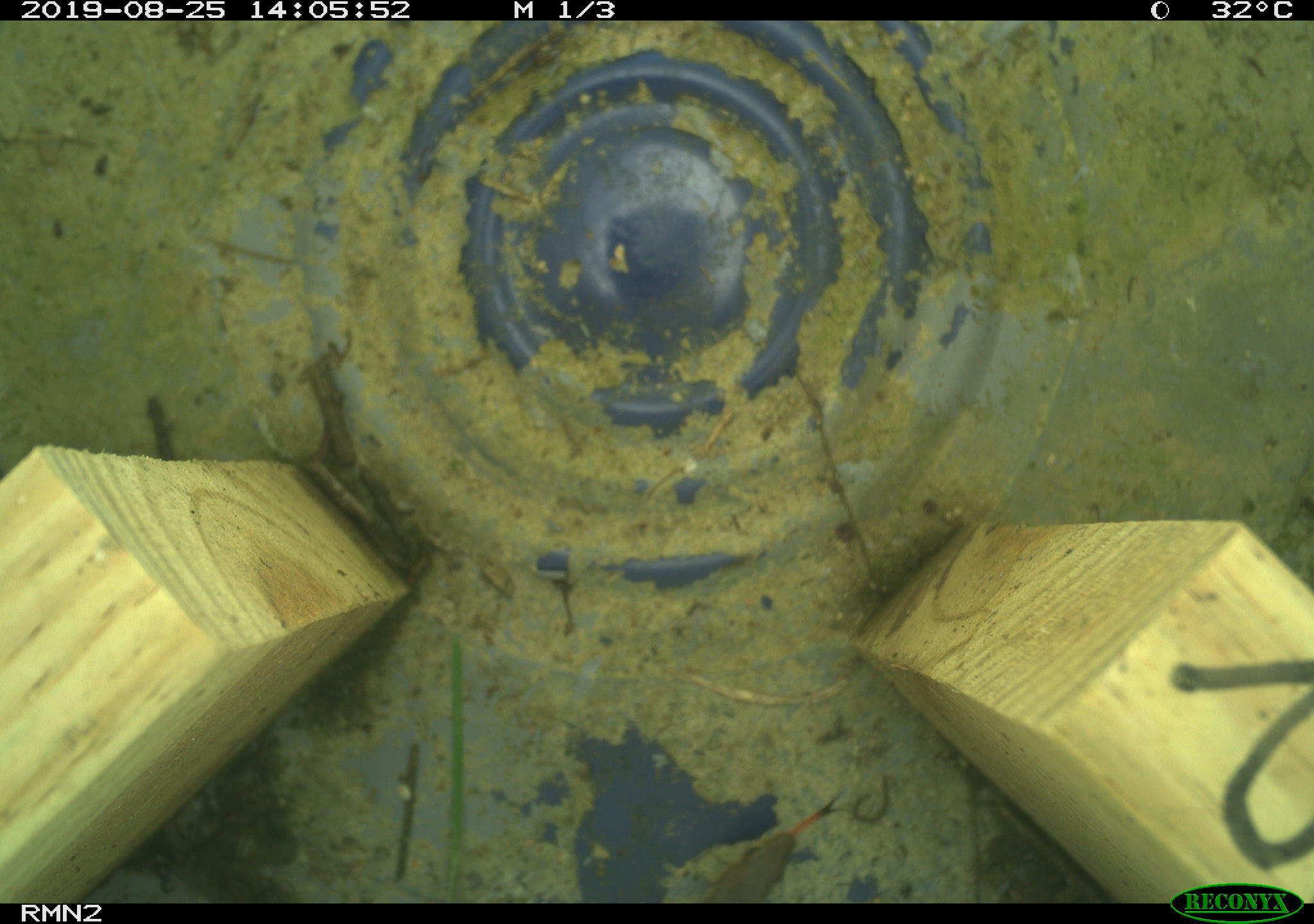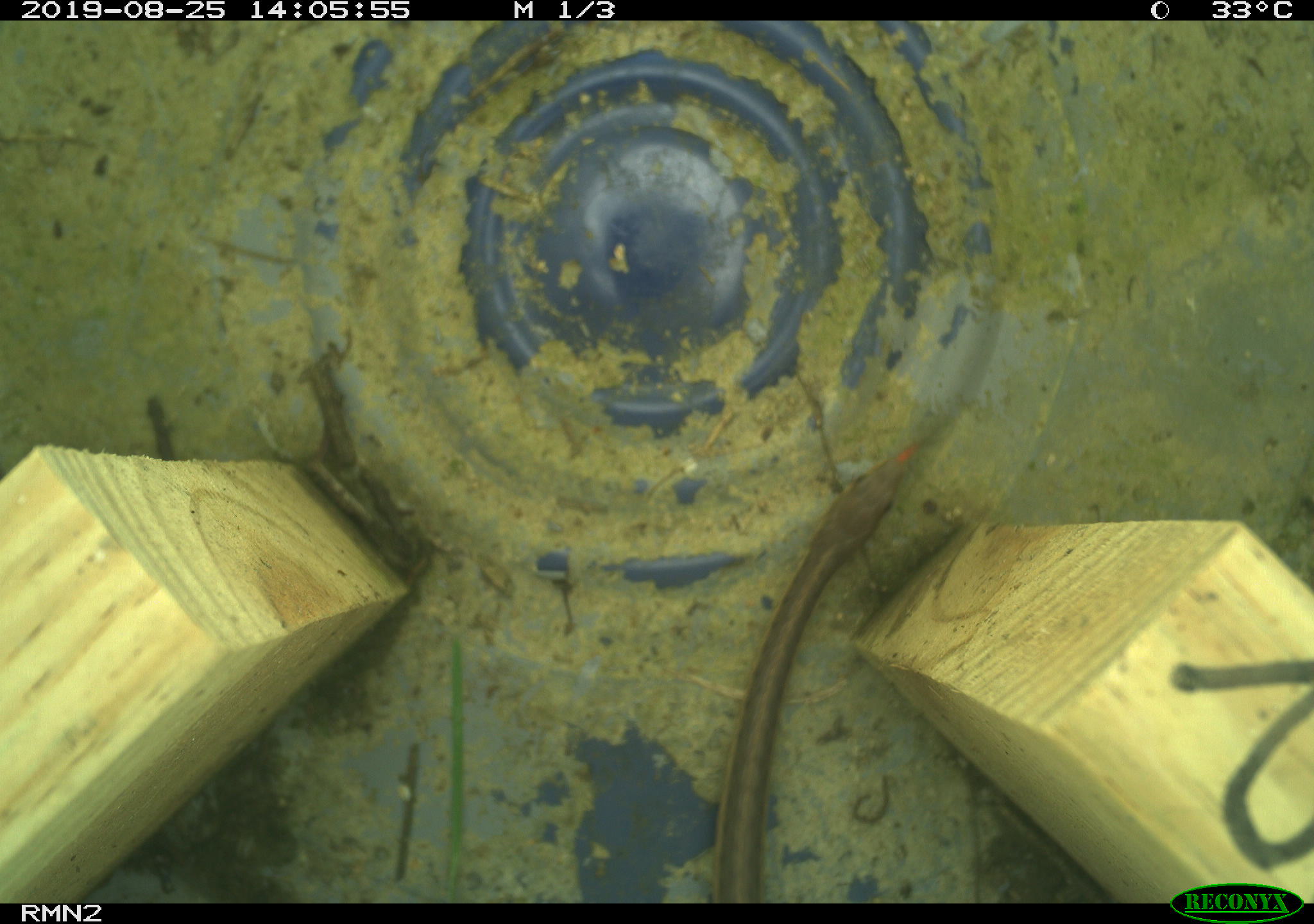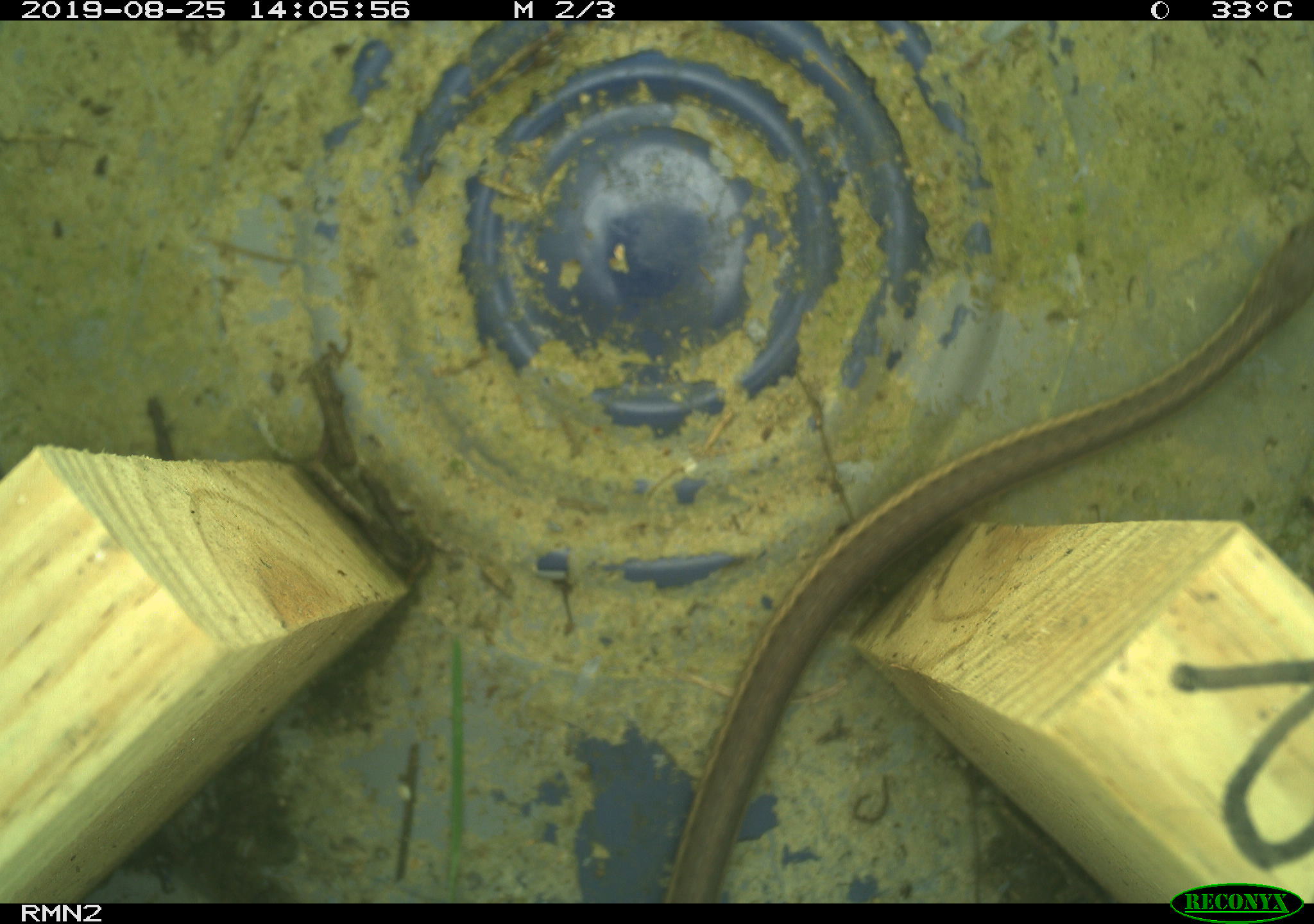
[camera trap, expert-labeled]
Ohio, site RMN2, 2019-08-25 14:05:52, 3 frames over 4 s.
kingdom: Animalia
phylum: Chordata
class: Reptilia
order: Squamata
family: Colubridae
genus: Thamnophis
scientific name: Thamnophis sirtalis sirtalis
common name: eastern gartersnake